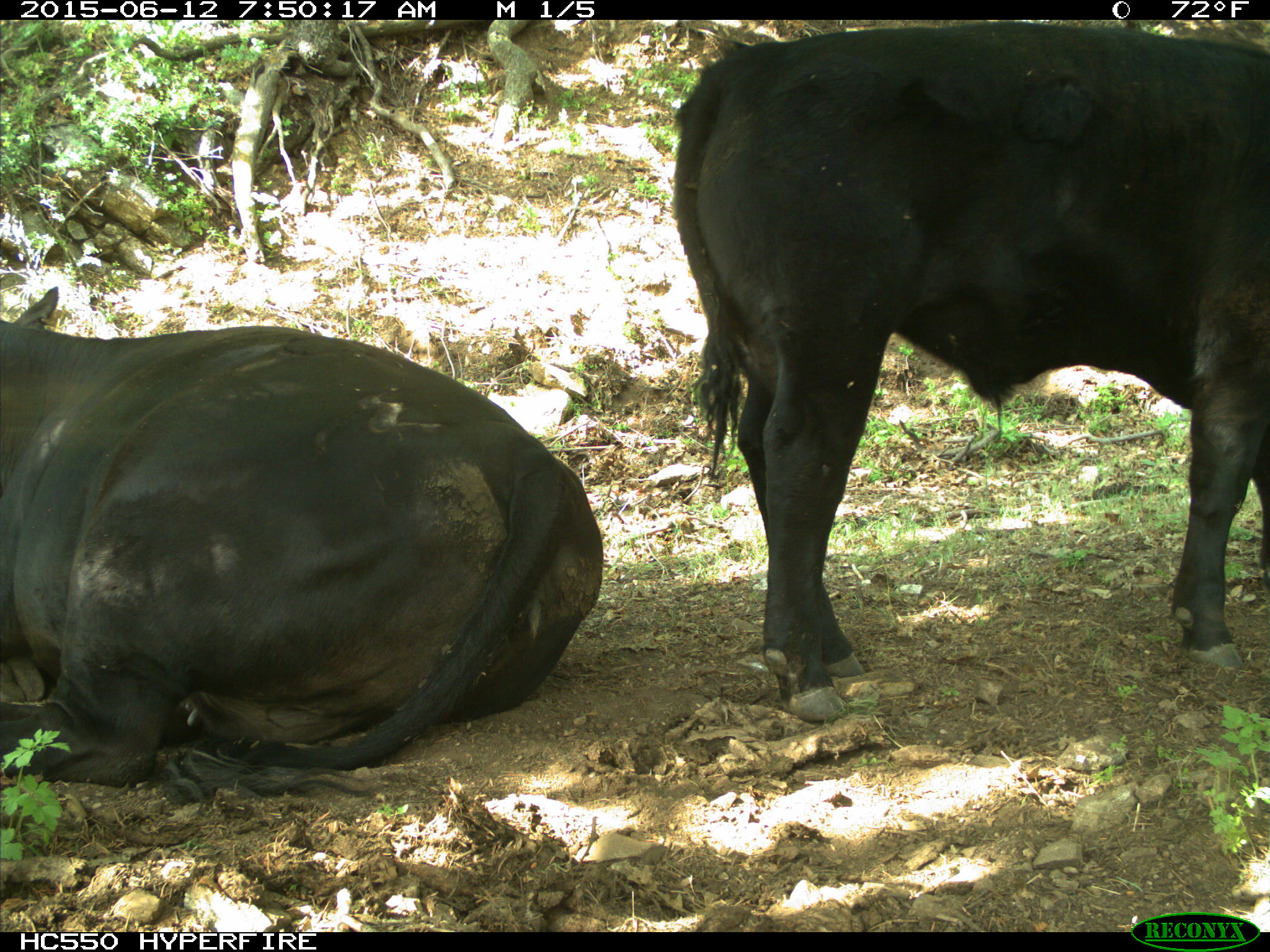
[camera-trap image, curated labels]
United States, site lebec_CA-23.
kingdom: Animalia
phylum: Chordata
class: Mammalia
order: Artiodactyla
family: Bovidae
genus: Bos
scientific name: Bos taurus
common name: domestic cow